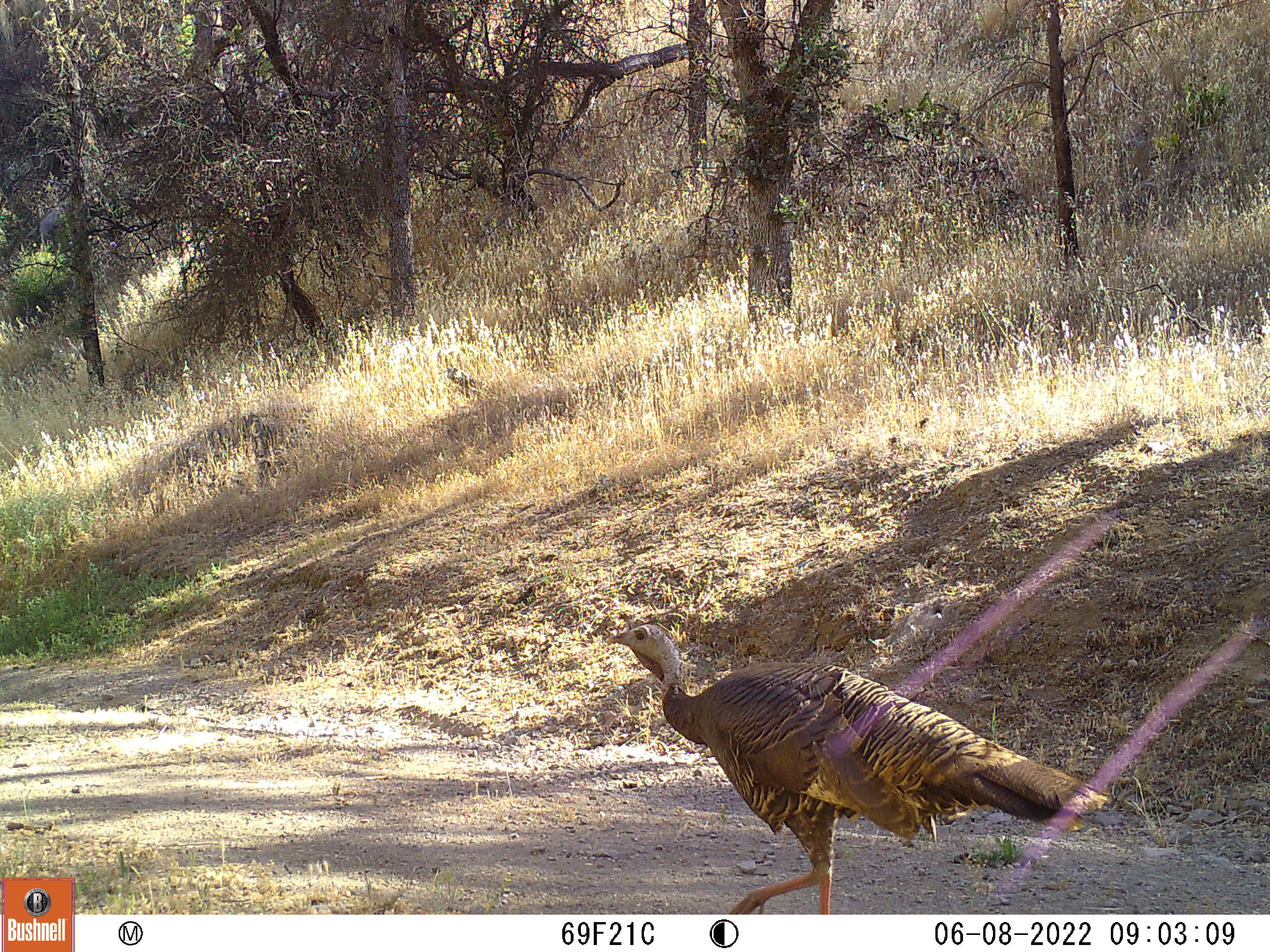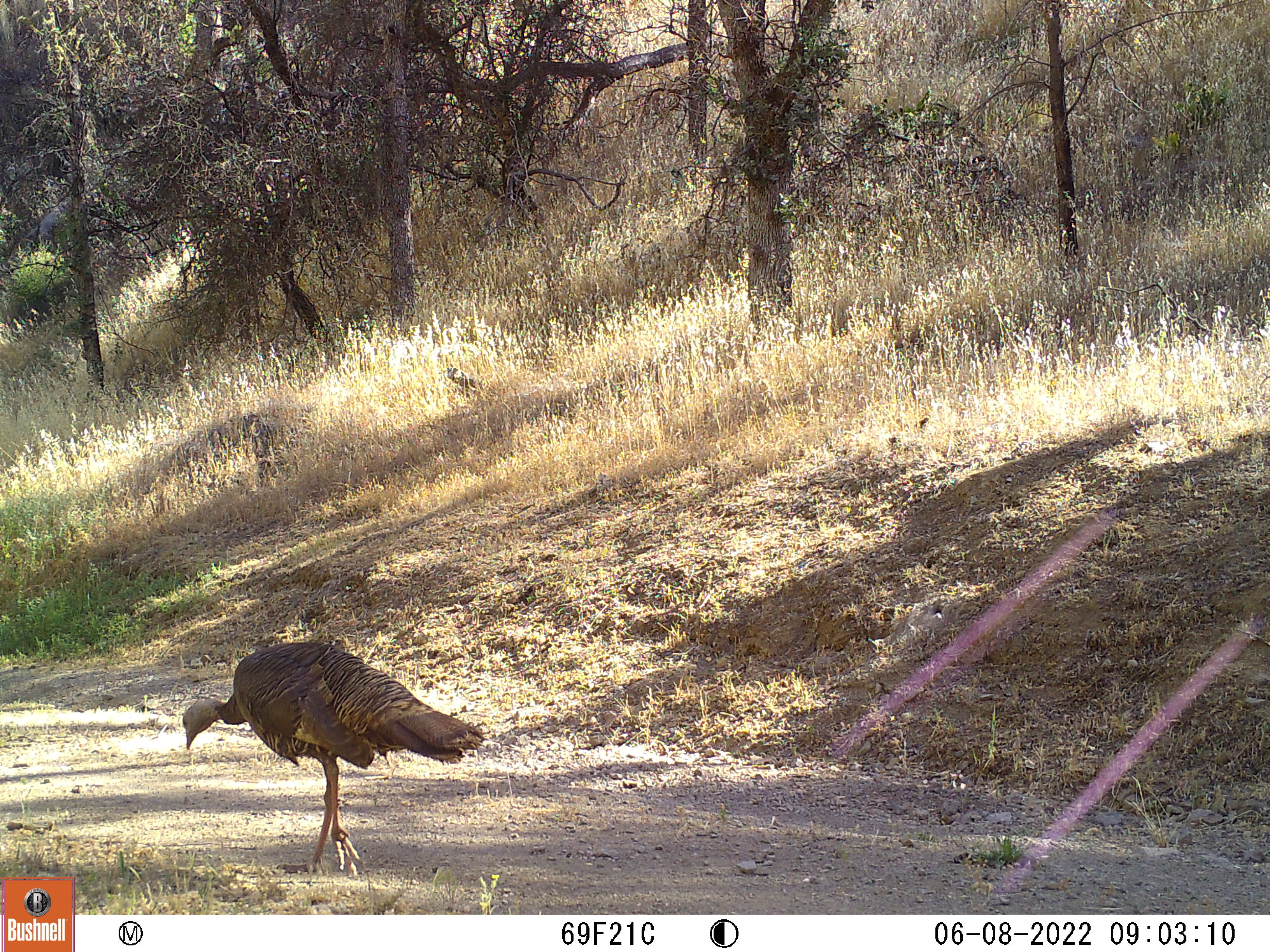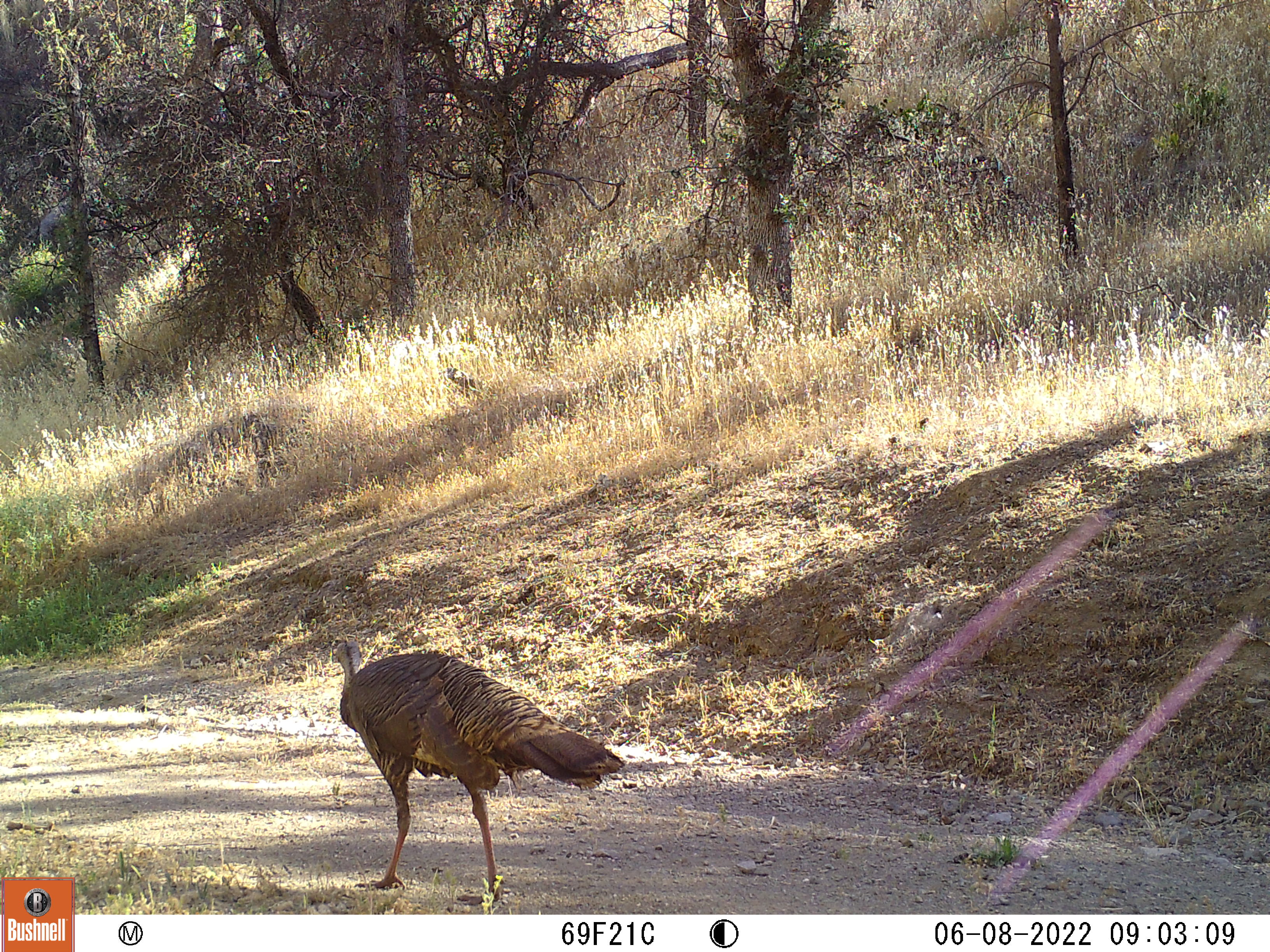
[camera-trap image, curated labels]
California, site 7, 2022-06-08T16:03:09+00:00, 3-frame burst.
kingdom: Animalia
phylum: Chordata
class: Aves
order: Galliformes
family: Phasianidae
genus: Meleagris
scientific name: Meleagris gallopavo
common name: turkey